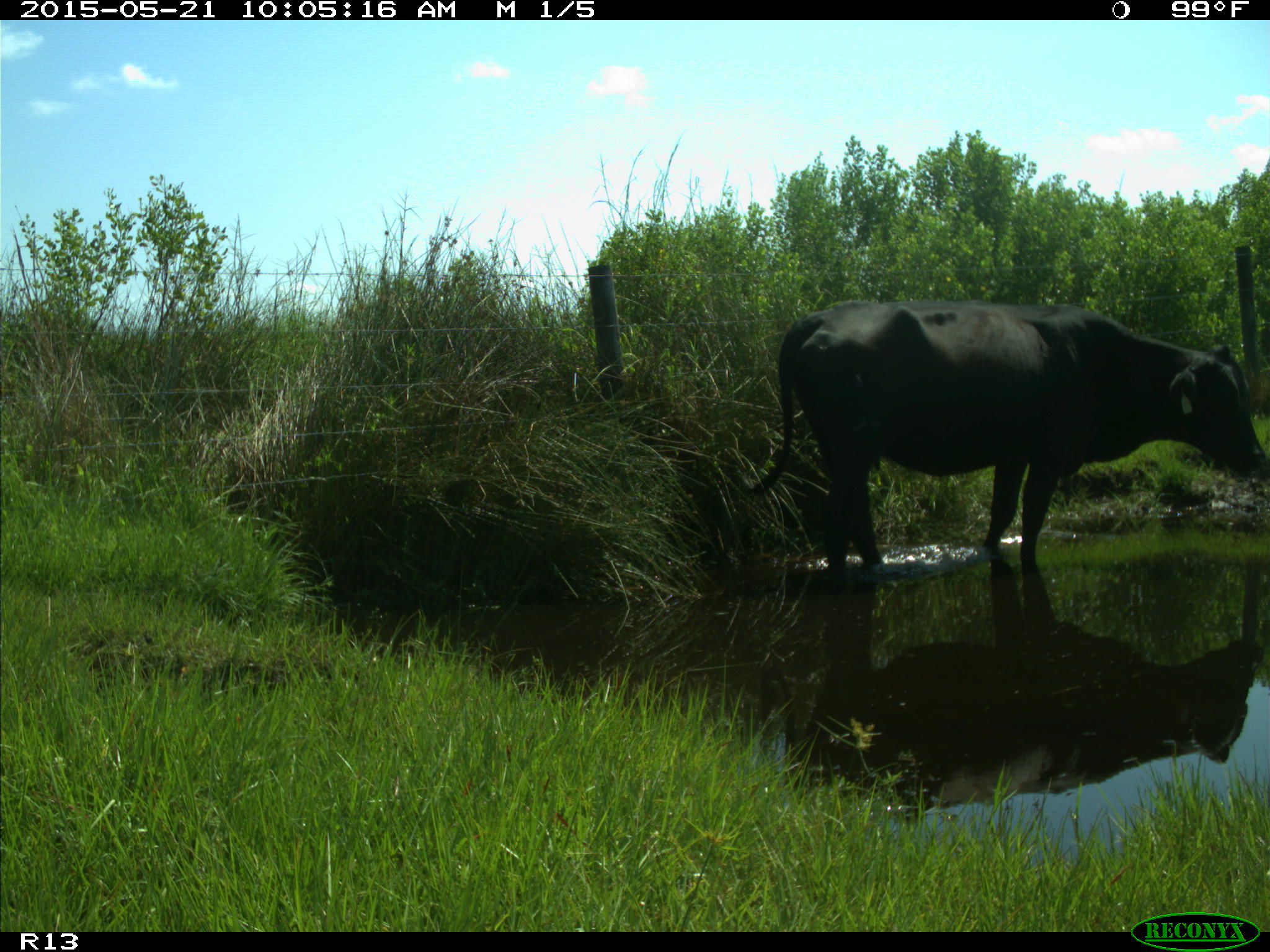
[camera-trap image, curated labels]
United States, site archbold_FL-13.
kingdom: Animalia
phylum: Chordata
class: Mammalia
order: Artiodactyla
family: Bovidae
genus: Bos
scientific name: Bos taurus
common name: domestic cow